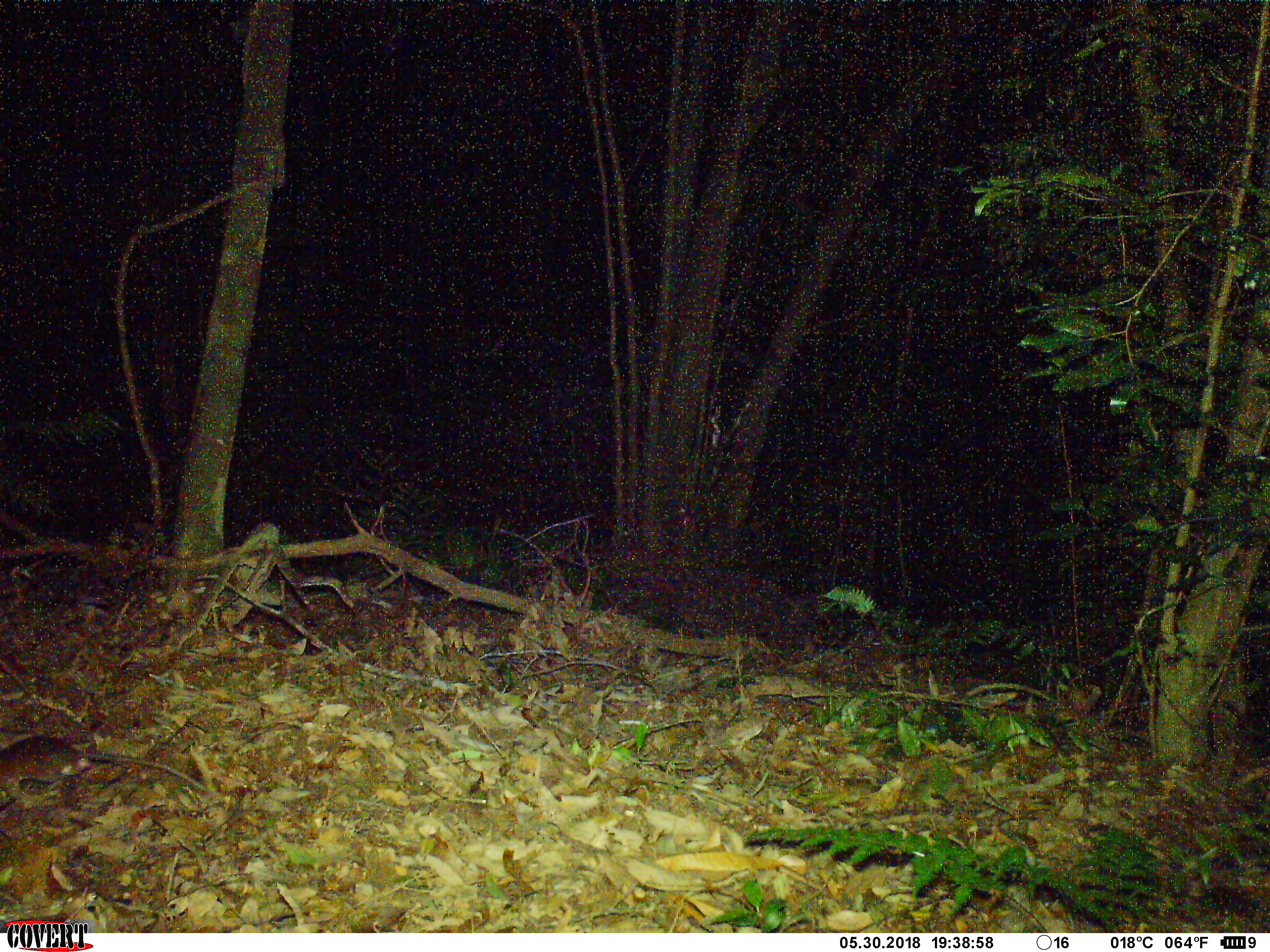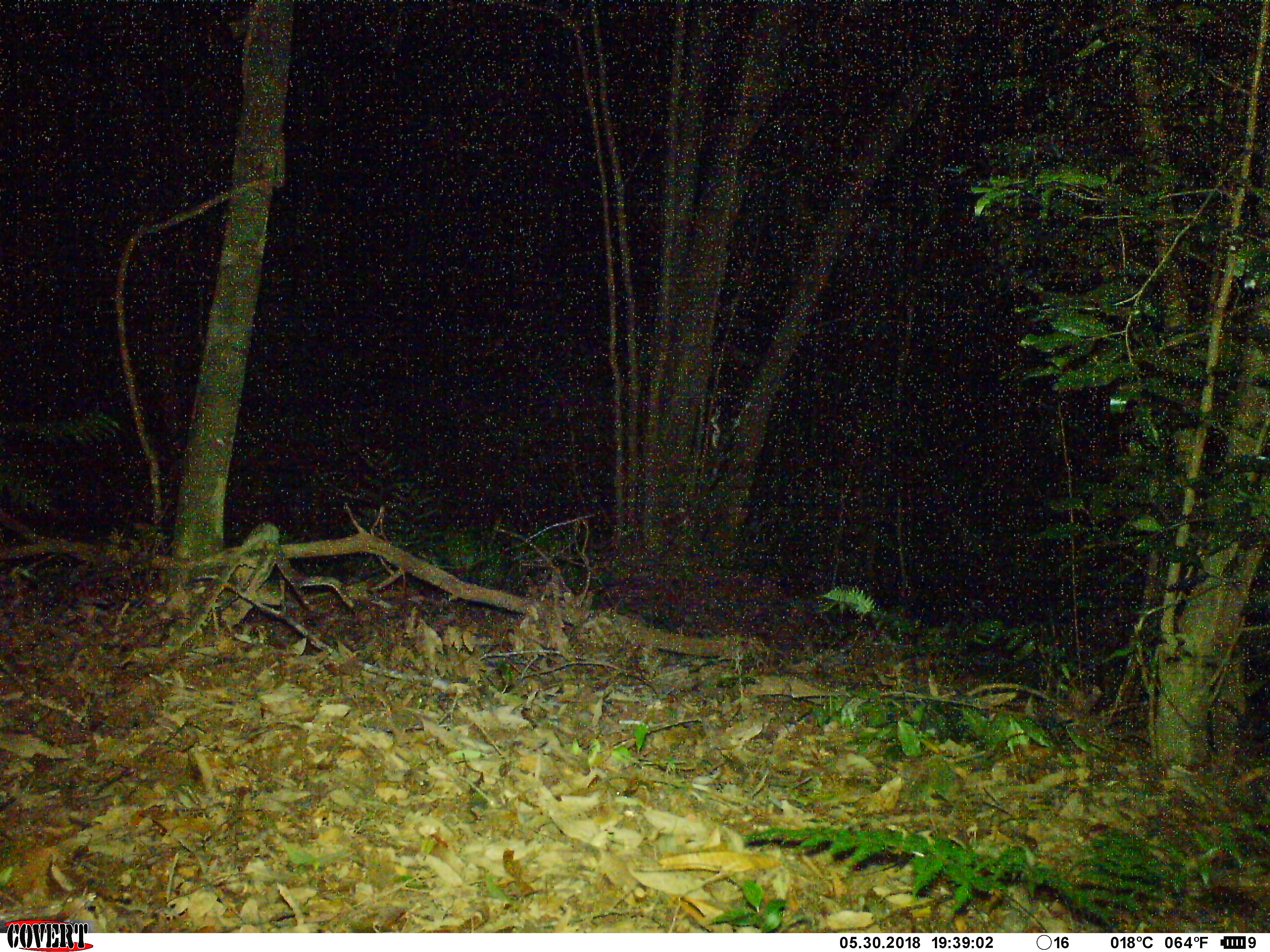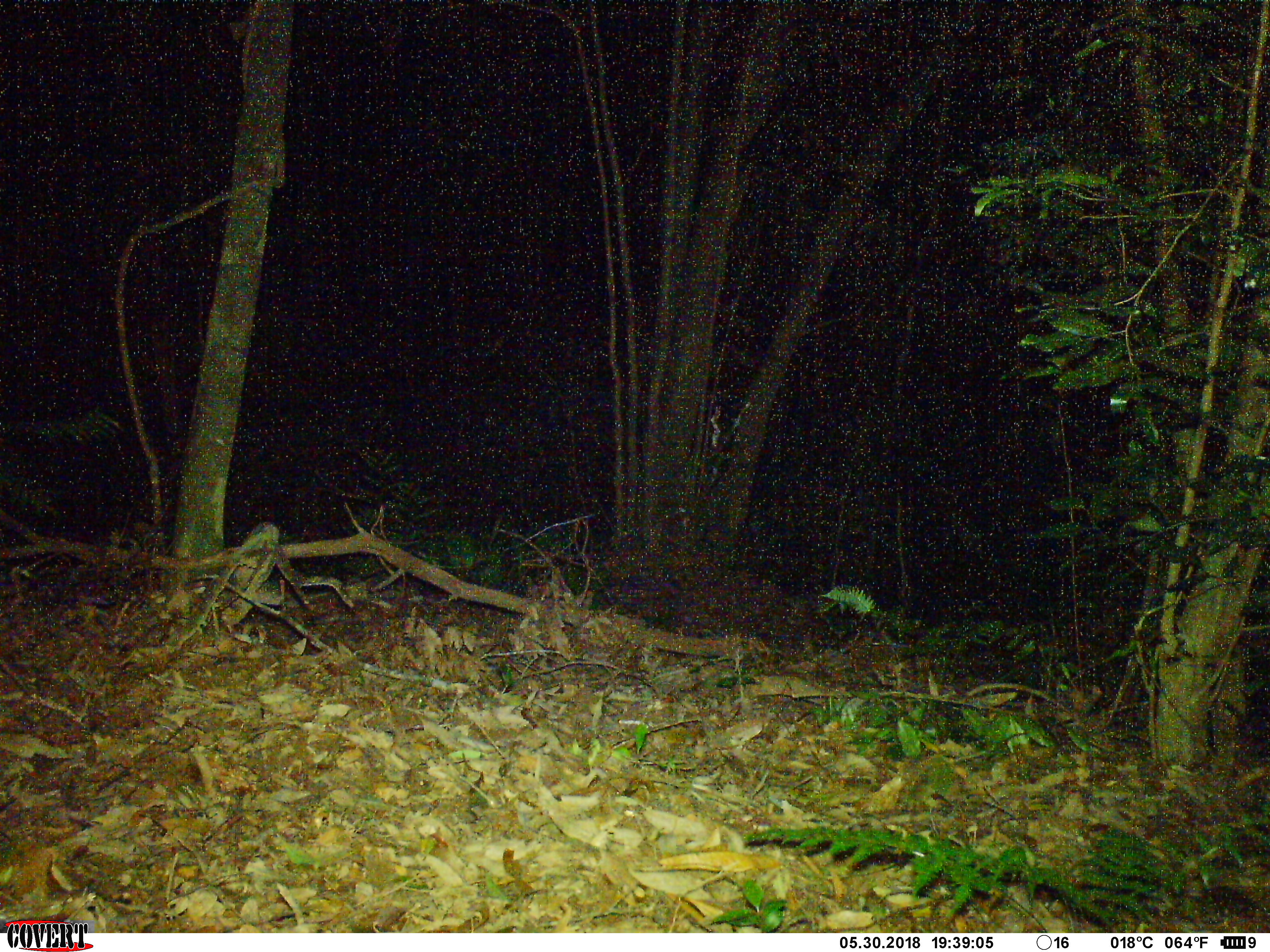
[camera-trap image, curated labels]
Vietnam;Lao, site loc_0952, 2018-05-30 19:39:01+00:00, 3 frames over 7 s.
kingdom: Animalia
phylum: Chordata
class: Mammalia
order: Rodentia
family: Muridae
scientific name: Muridae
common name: old-world mice and rats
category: unidentified murid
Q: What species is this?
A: Unidentified murid (old-world mice and rats) (Muridae).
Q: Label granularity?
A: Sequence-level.